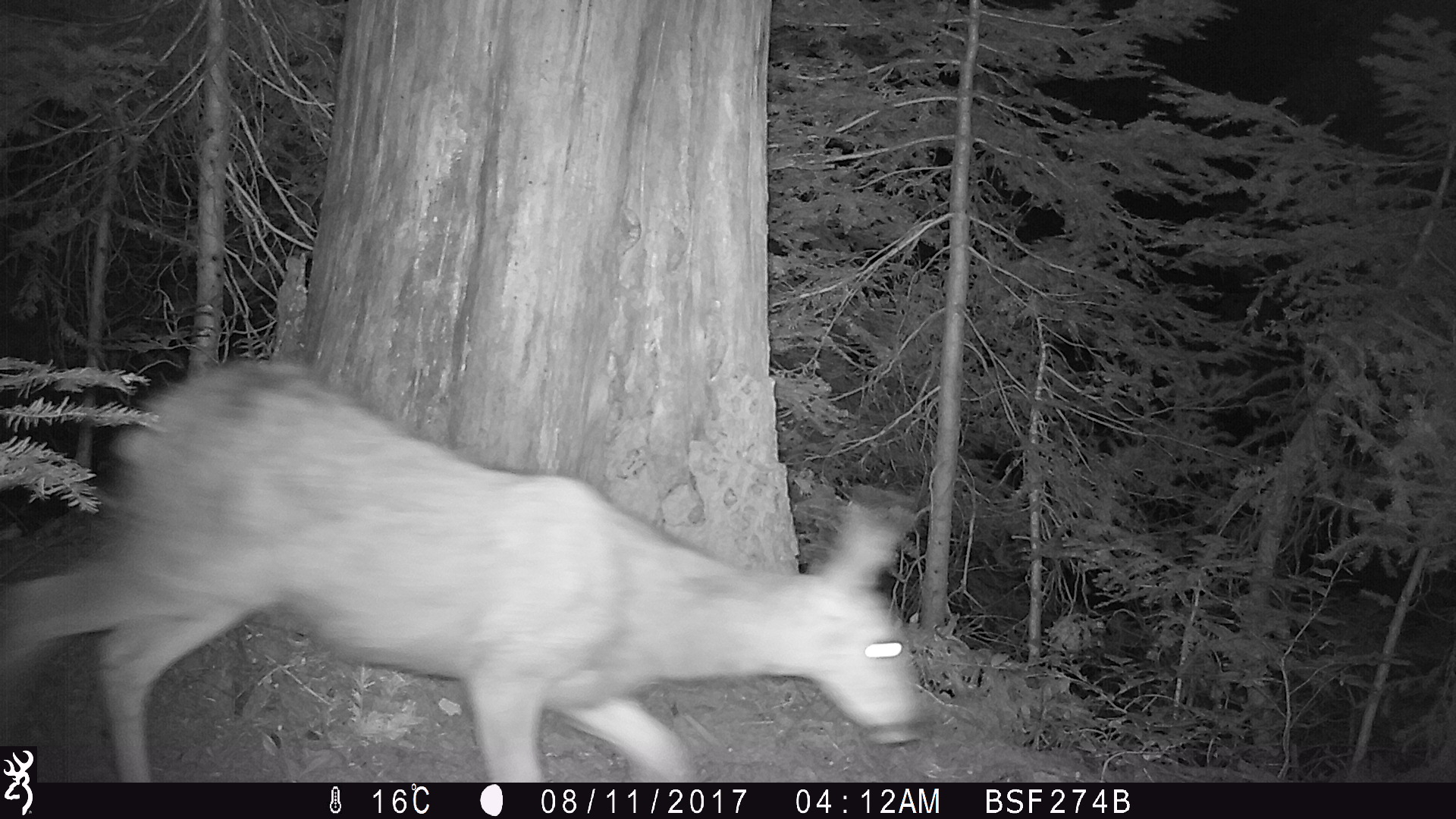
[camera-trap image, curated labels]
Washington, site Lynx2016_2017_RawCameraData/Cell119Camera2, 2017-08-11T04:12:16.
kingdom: Animalia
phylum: Chordata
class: Mammalia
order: Artiodactyla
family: Cervidae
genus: Odocoileus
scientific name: Odocoileus hemionus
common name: mule deer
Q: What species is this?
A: Odocoileus hemionus (mule deer).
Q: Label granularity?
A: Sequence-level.